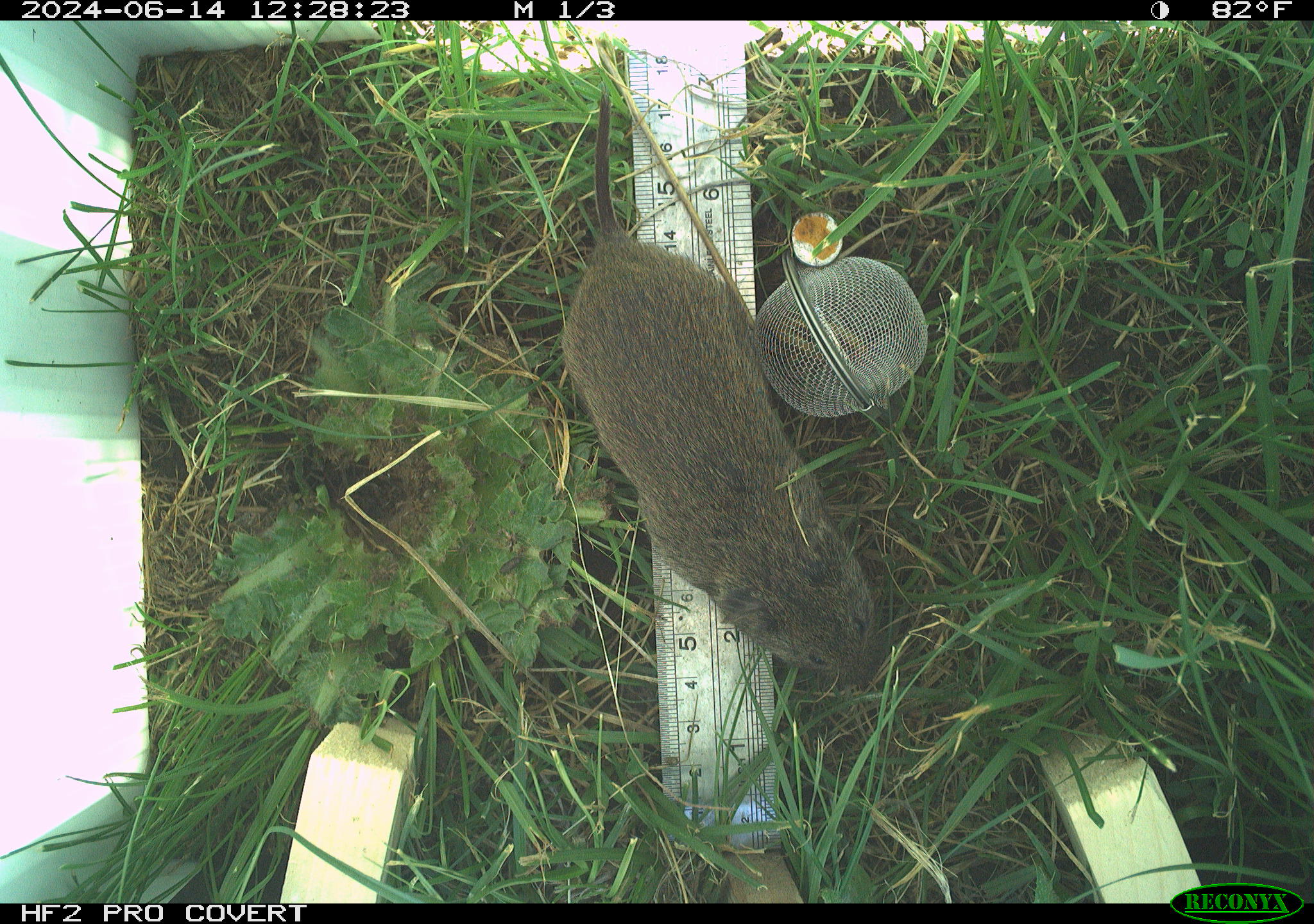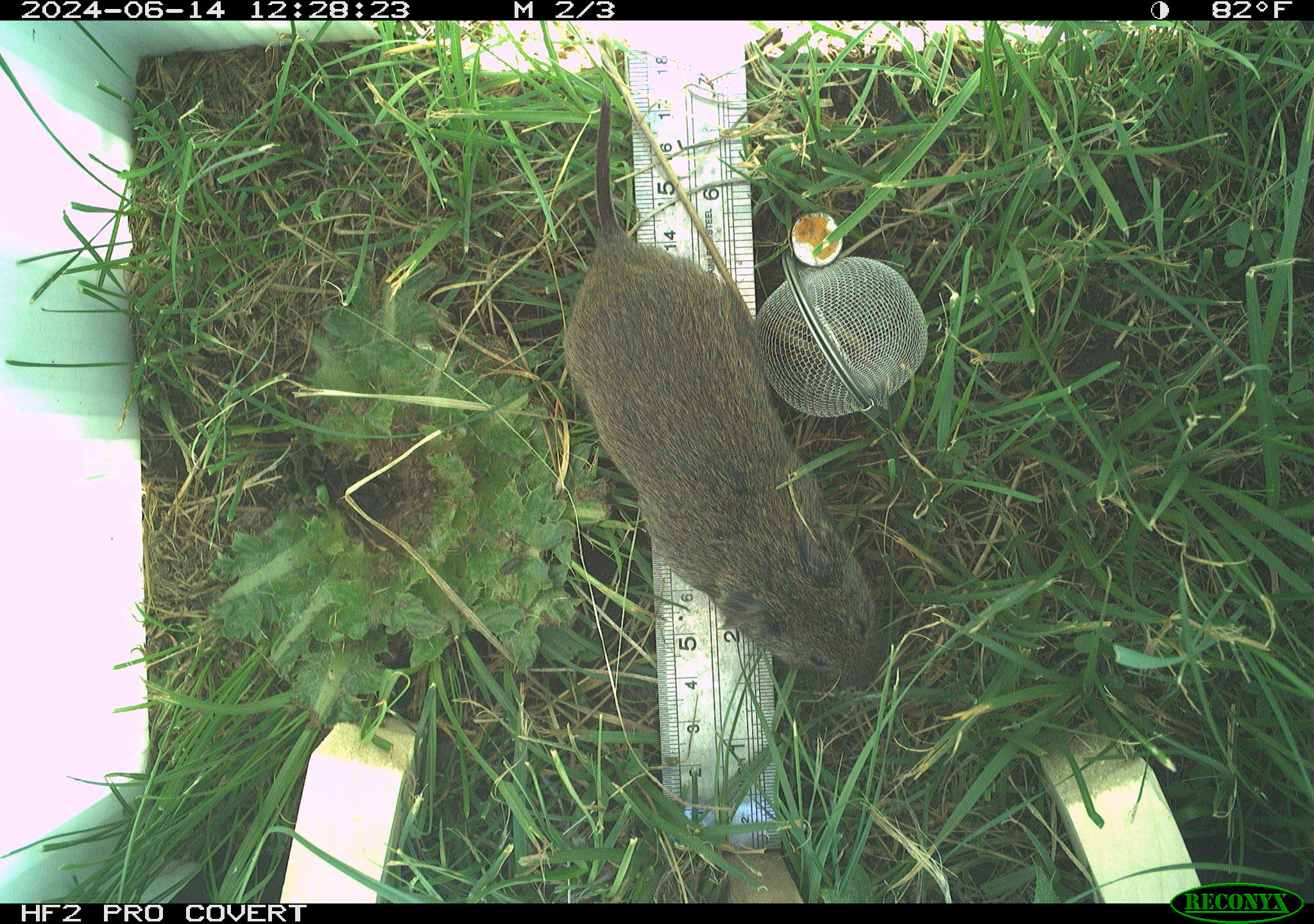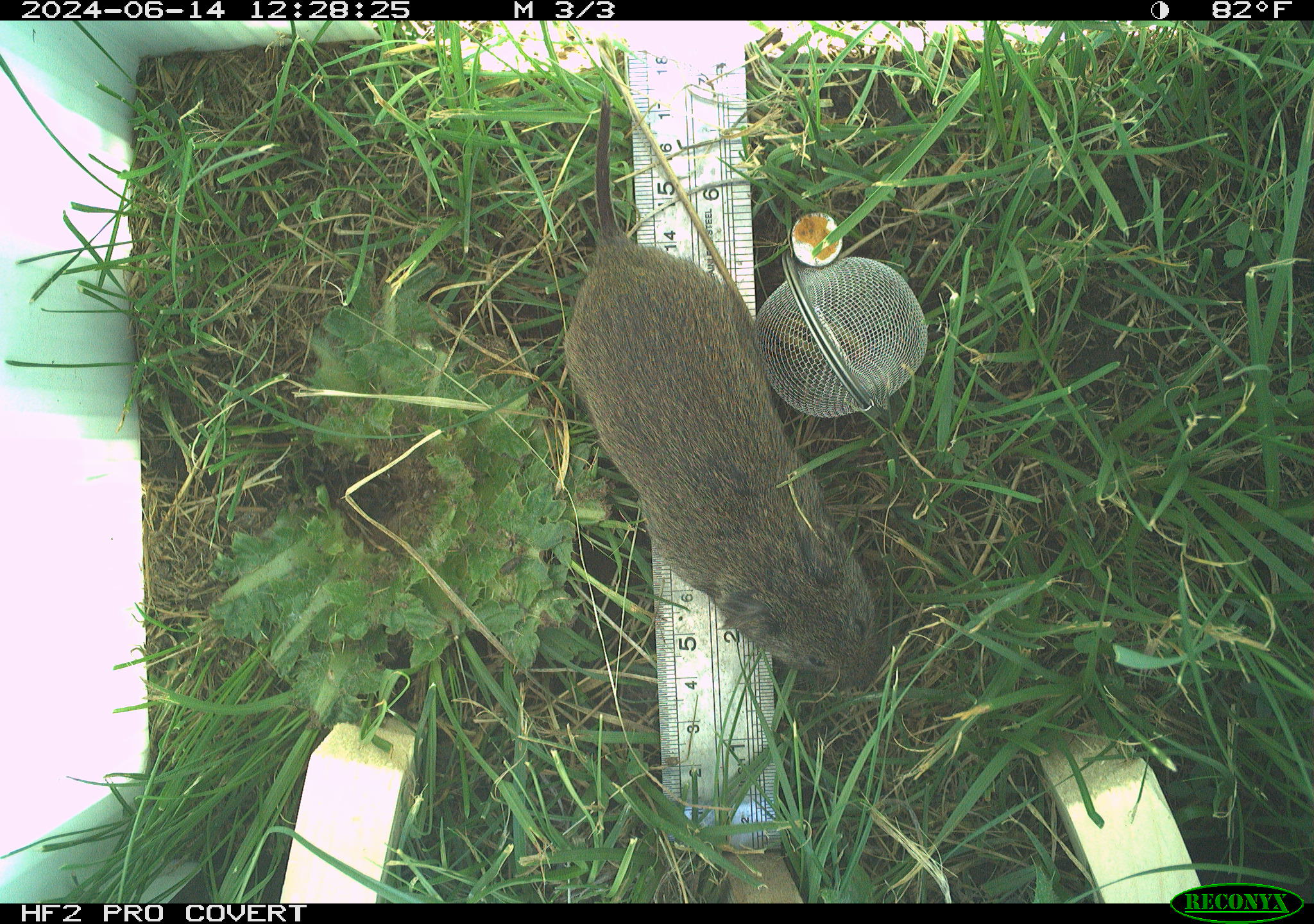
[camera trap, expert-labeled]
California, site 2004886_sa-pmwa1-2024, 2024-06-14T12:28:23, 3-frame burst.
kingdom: Animalia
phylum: Chordata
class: Mammalia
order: Rodentia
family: Cricetidae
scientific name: Arvicolinae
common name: voles, lemmings, and muskrats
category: arvicolinae subfamily